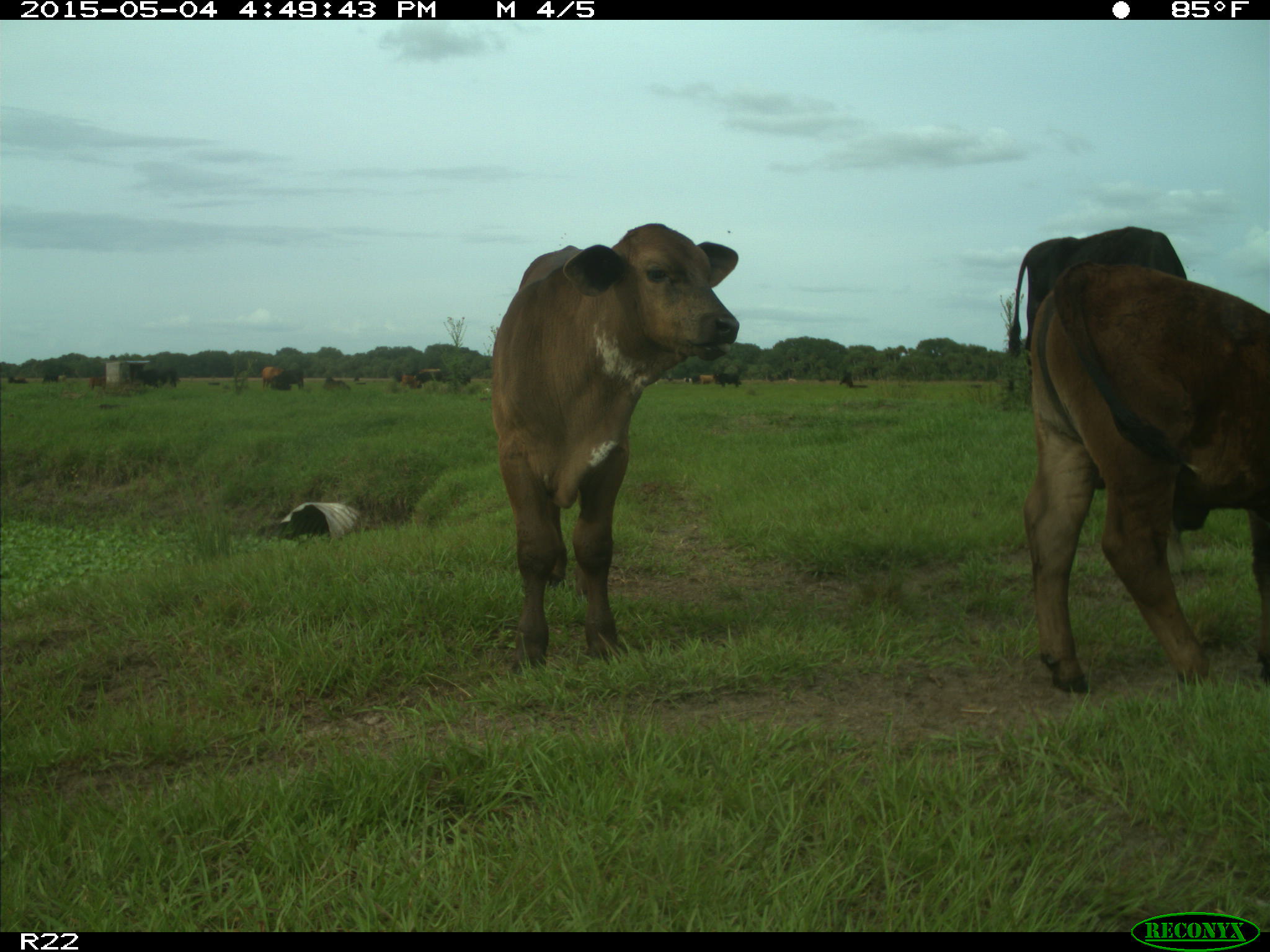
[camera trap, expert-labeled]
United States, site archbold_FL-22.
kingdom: Animalia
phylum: Chordata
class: Mammalia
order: Artiodactyla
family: Bovidae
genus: Bos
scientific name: Bos taurus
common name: domestic cow